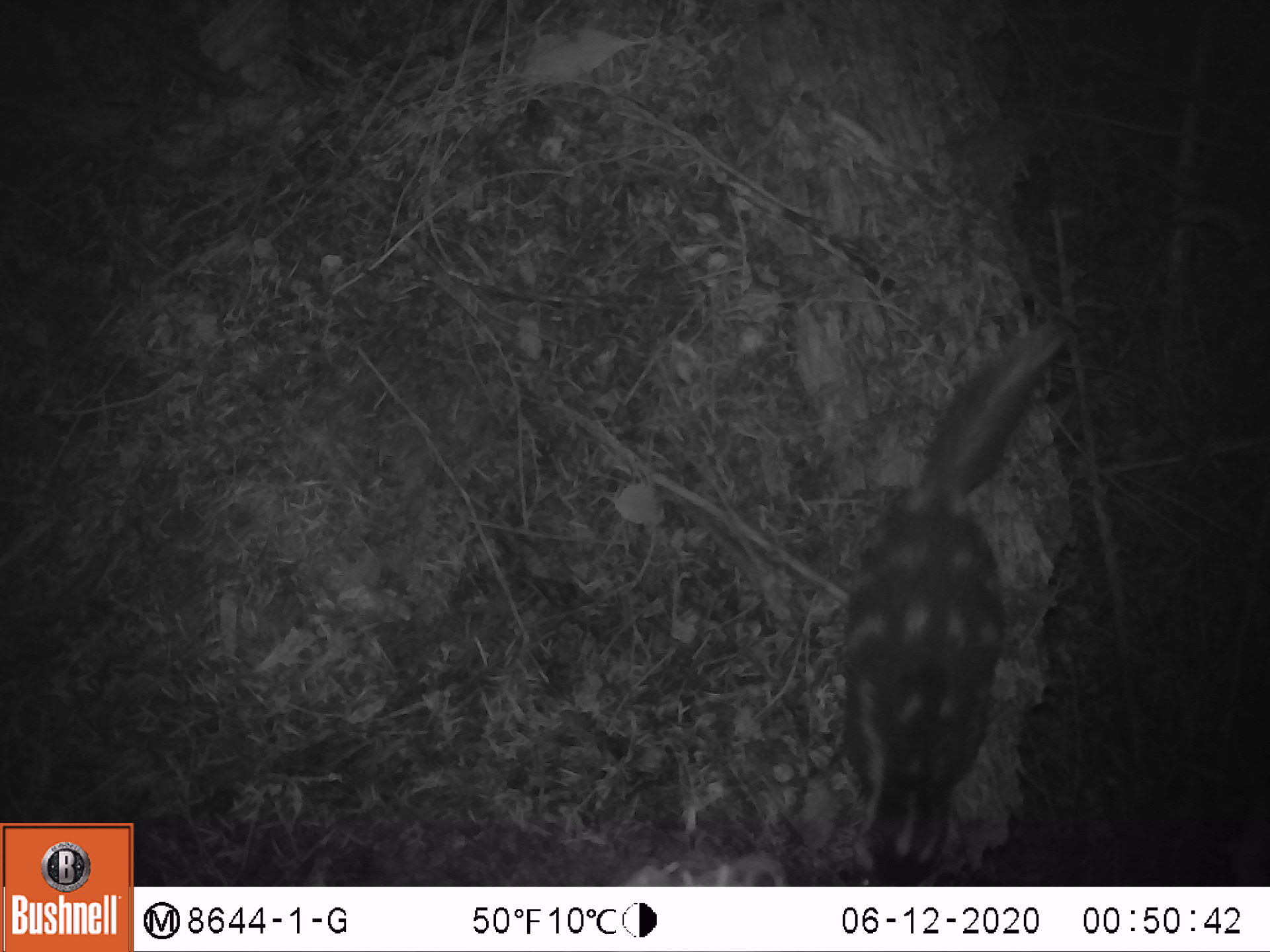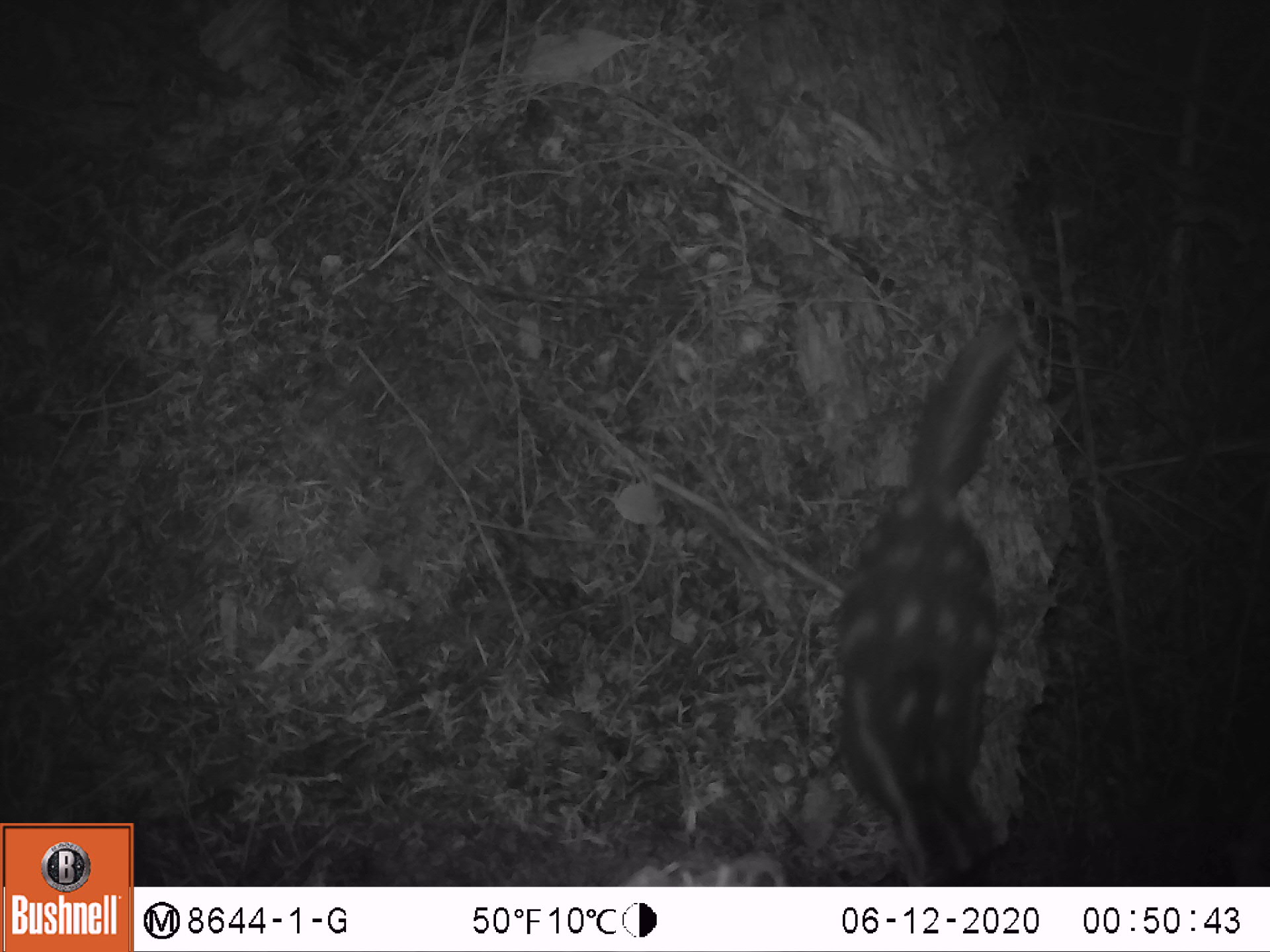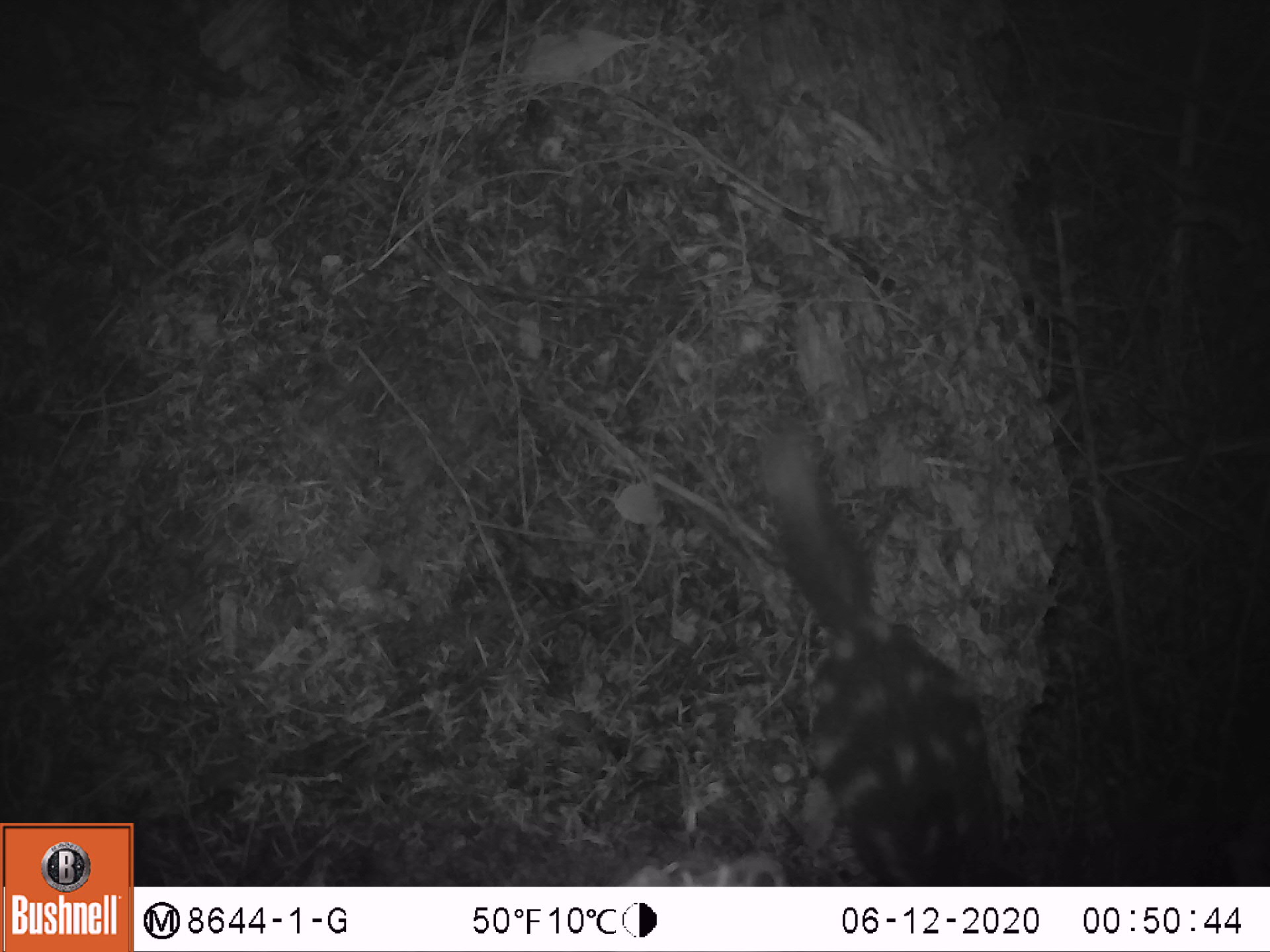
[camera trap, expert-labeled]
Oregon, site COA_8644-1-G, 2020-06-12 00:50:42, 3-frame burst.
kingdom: Animalia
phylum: Chordata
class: Mammalia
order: Carnivora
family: Mephitidae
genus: Spilogale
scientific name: Spilogale gracilis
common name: western spotted skunk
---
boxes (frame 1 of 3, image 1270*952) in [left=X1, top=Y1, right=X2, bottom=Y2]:
western spotted skunk: [left=814, top=309, right=1081, bottom=882]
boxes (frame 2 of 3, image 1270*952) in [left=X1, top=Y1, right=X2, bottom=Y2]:
western spotted skunk: [left=821, top=307, right=1037, bottom=875]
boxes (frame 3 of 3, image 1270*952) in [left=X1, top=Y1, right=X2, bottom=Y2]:
western spotted skunk: [left=746, top=408, right=1026, bottom=878]